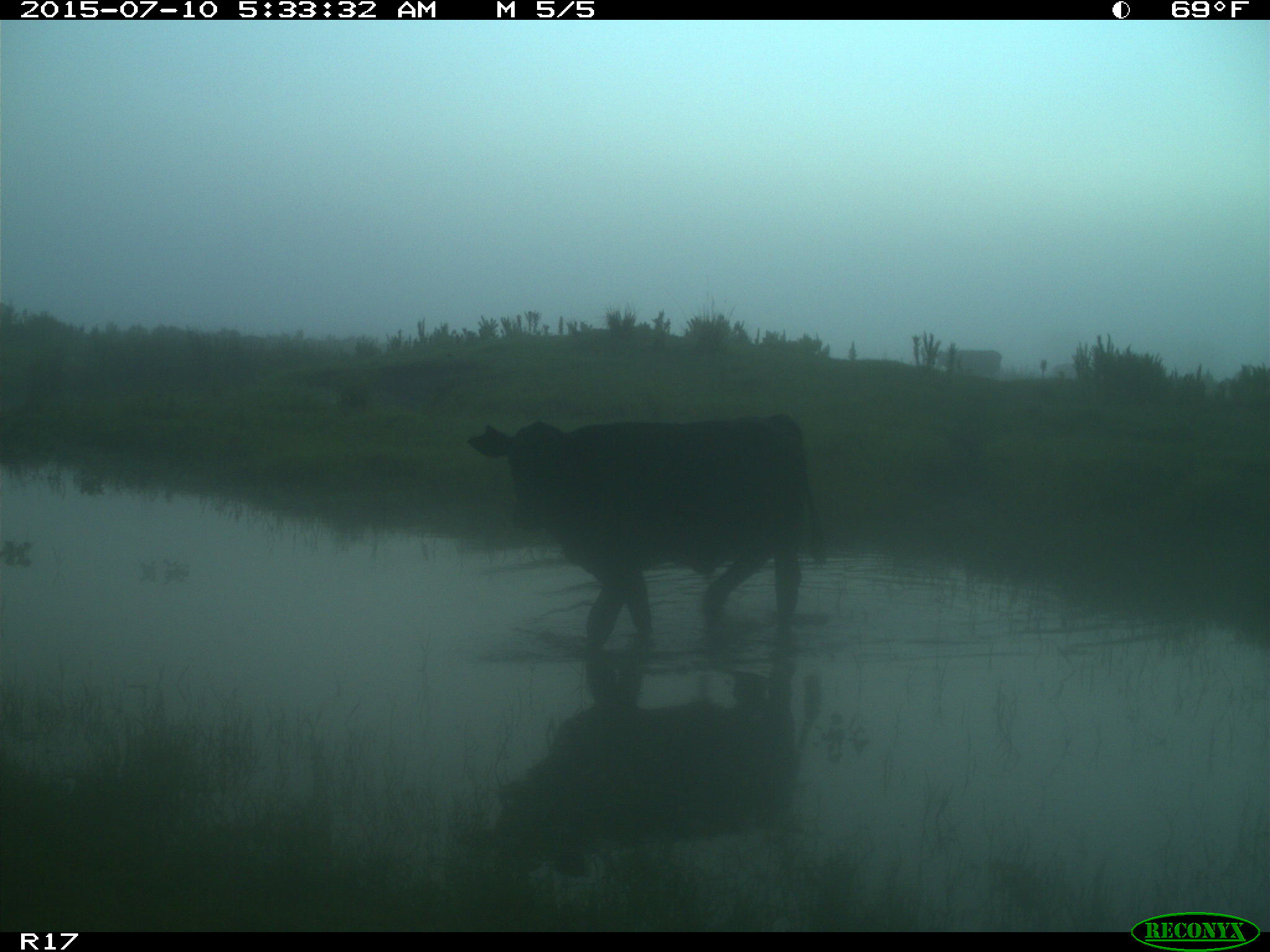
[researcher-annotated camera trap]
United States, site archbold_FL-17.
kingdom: Animalia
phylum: Chordata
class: Mammalia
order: Artiodactyla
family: Bovidae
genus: Bos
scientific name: Bos taurus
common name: domestic cow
Bos taurus (domestic cow).